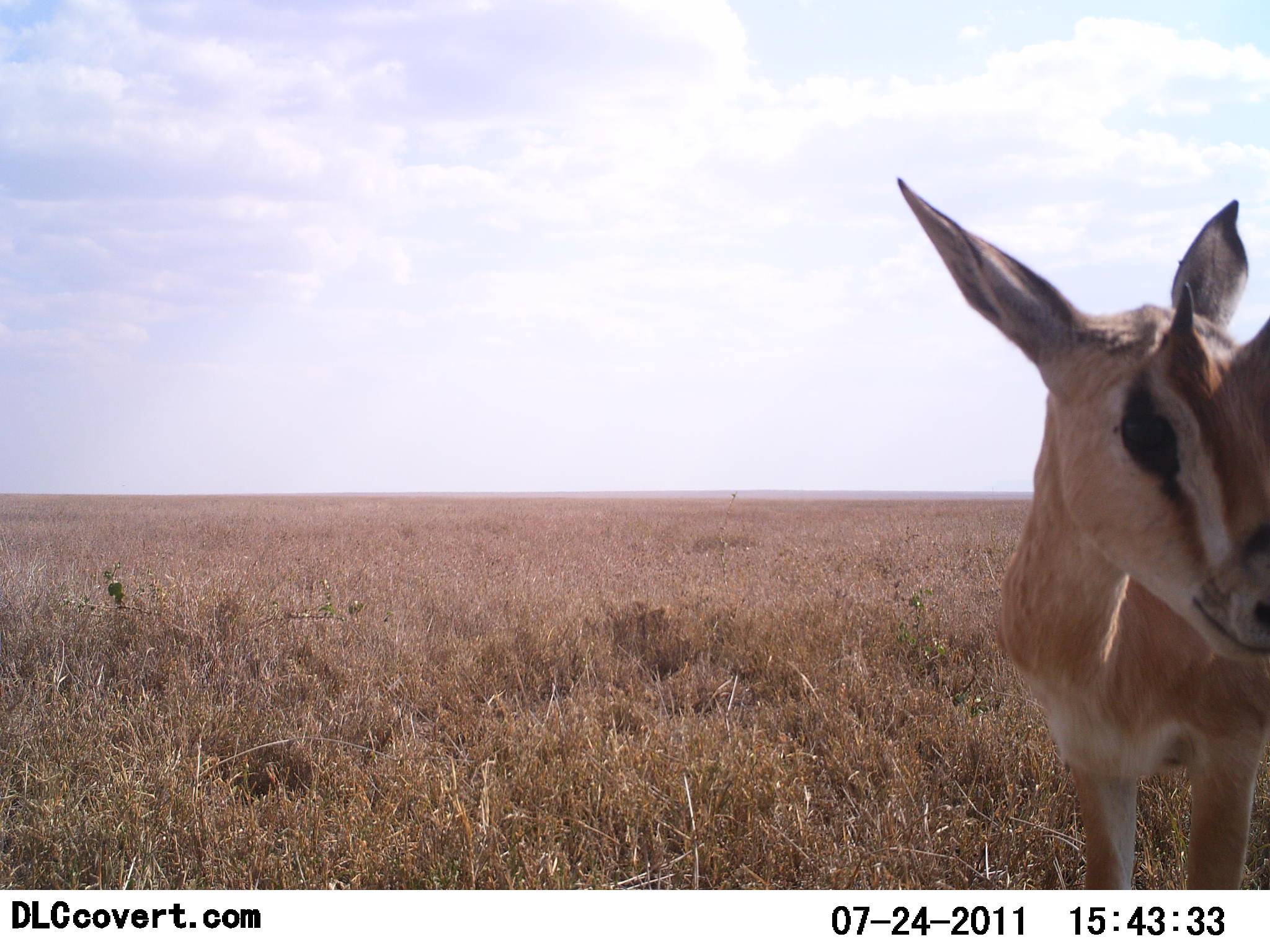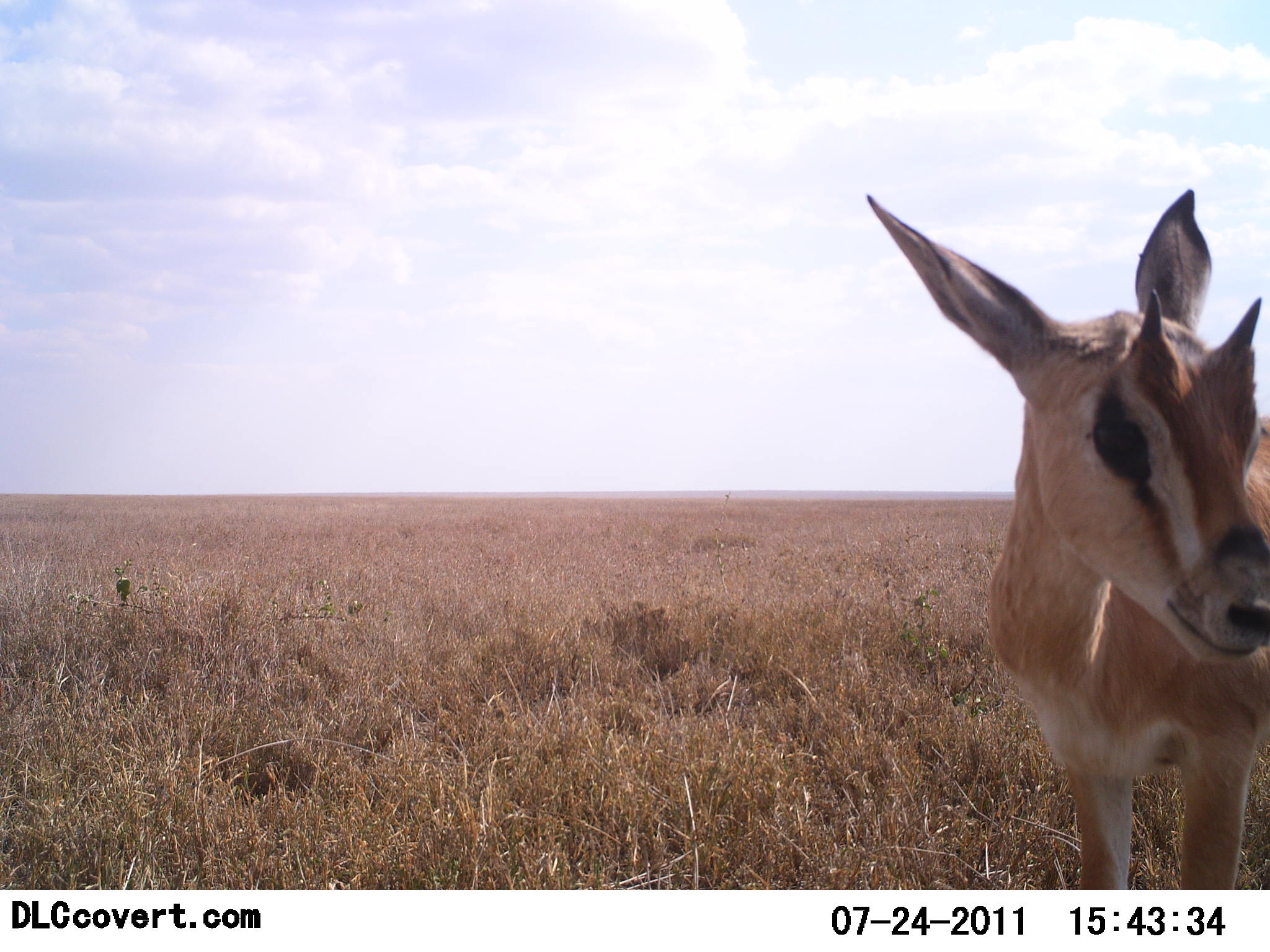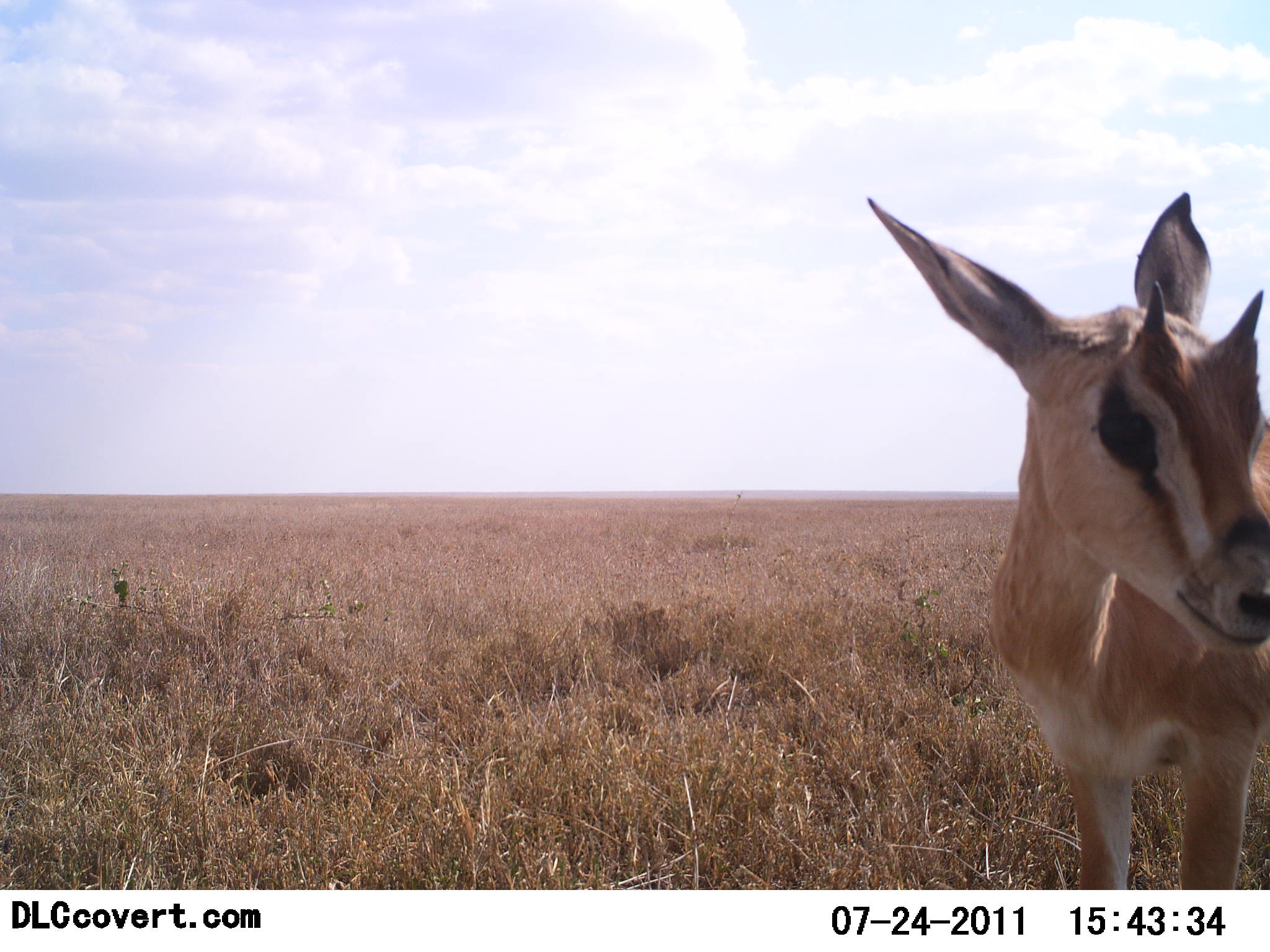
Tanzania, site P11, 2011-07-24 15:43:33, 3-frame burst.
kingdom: Animalia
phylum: Chordata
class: Mammalia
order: Artiodactyla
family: Bovidae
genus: Nanger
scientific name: Nanger granti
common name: grant's gazelle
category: gazellegrants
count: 1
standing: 100%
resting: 0%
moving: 0%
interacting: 0%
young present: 9%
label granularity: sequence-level